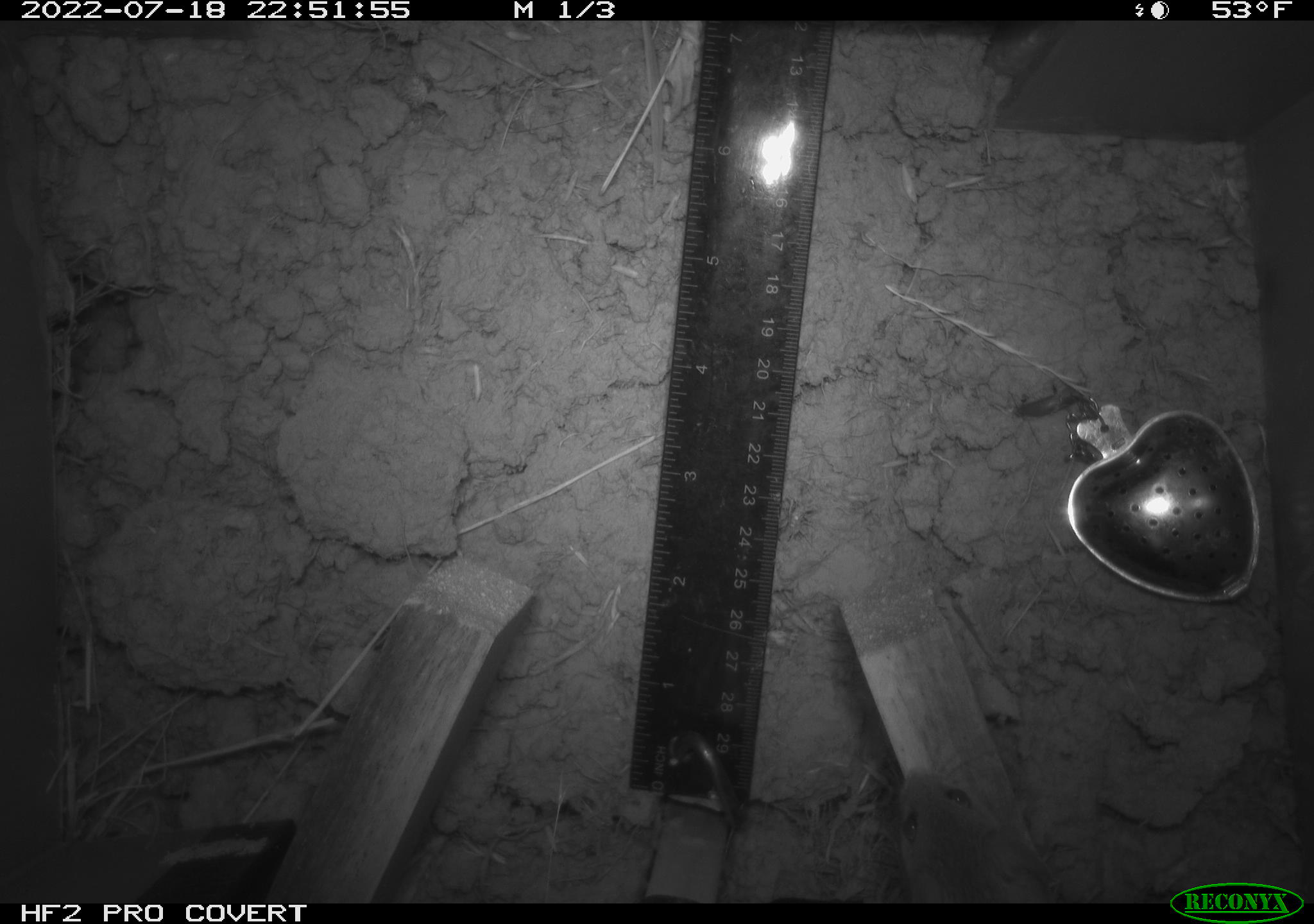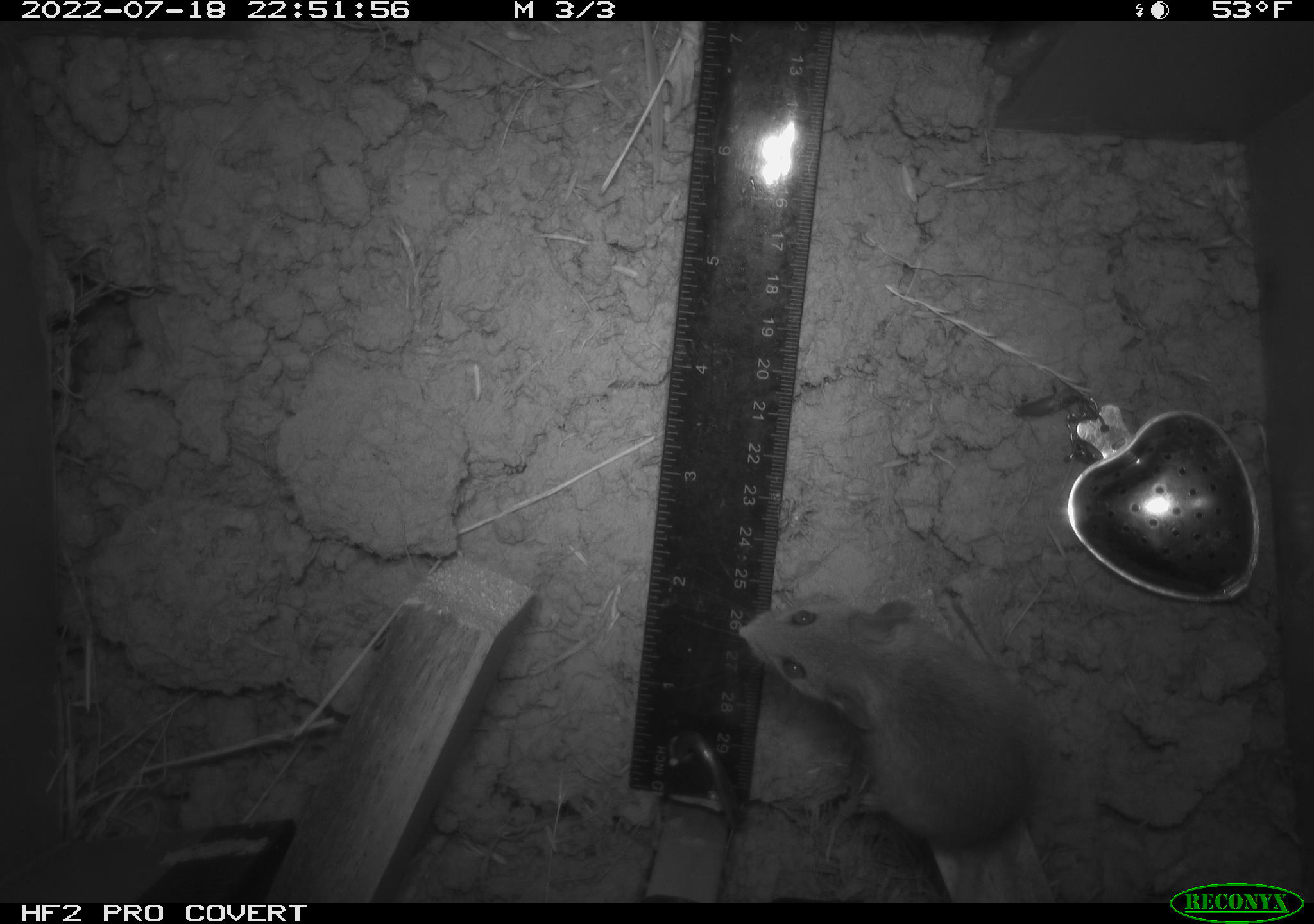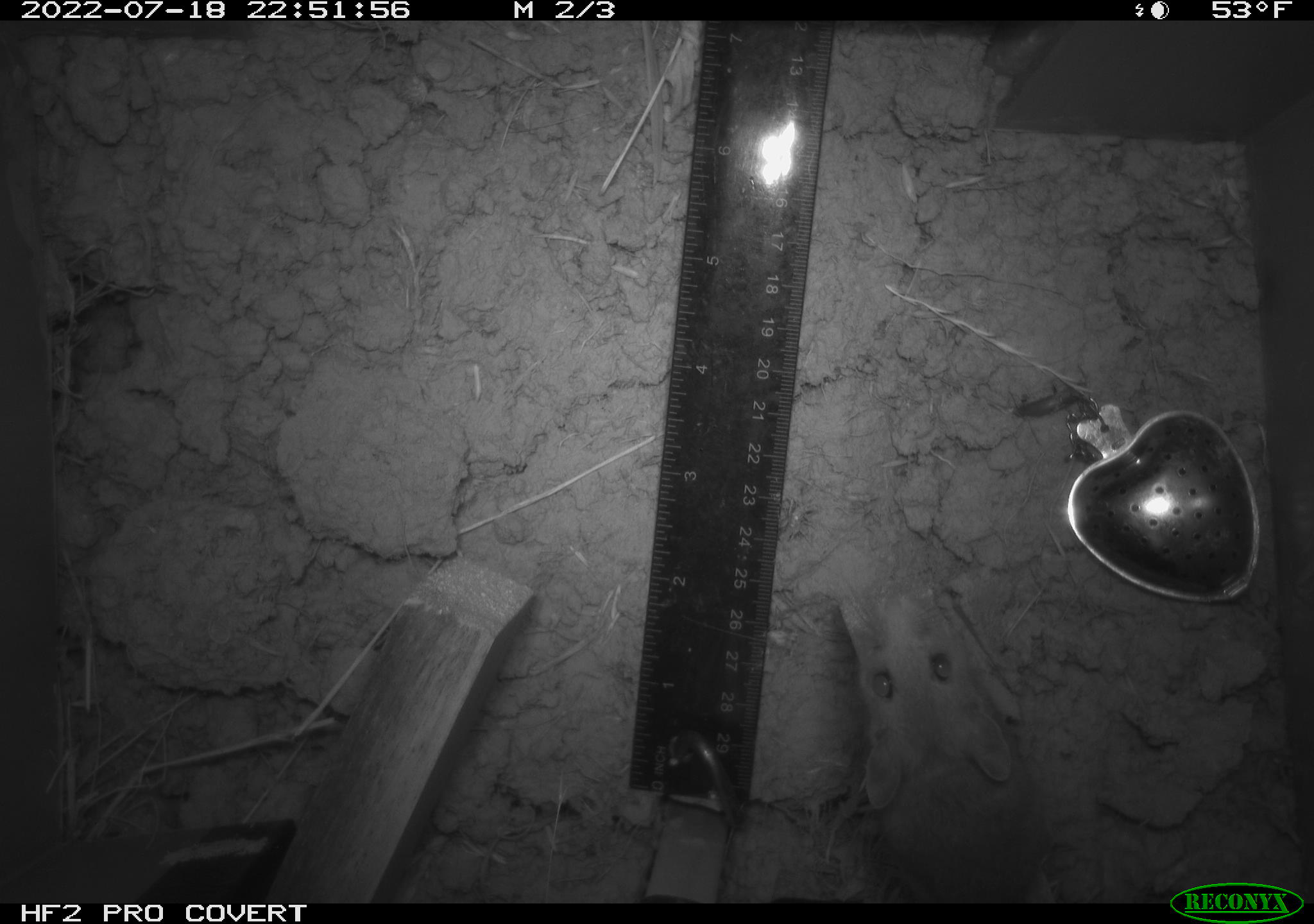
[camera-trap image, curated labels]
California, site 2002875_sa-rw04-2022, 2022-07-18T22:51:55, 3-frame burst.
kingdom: Animalia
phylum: Chordata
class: Mammalia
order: Rodentia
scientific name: Rodentia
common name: mouse species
Mouse species (Rodentia).